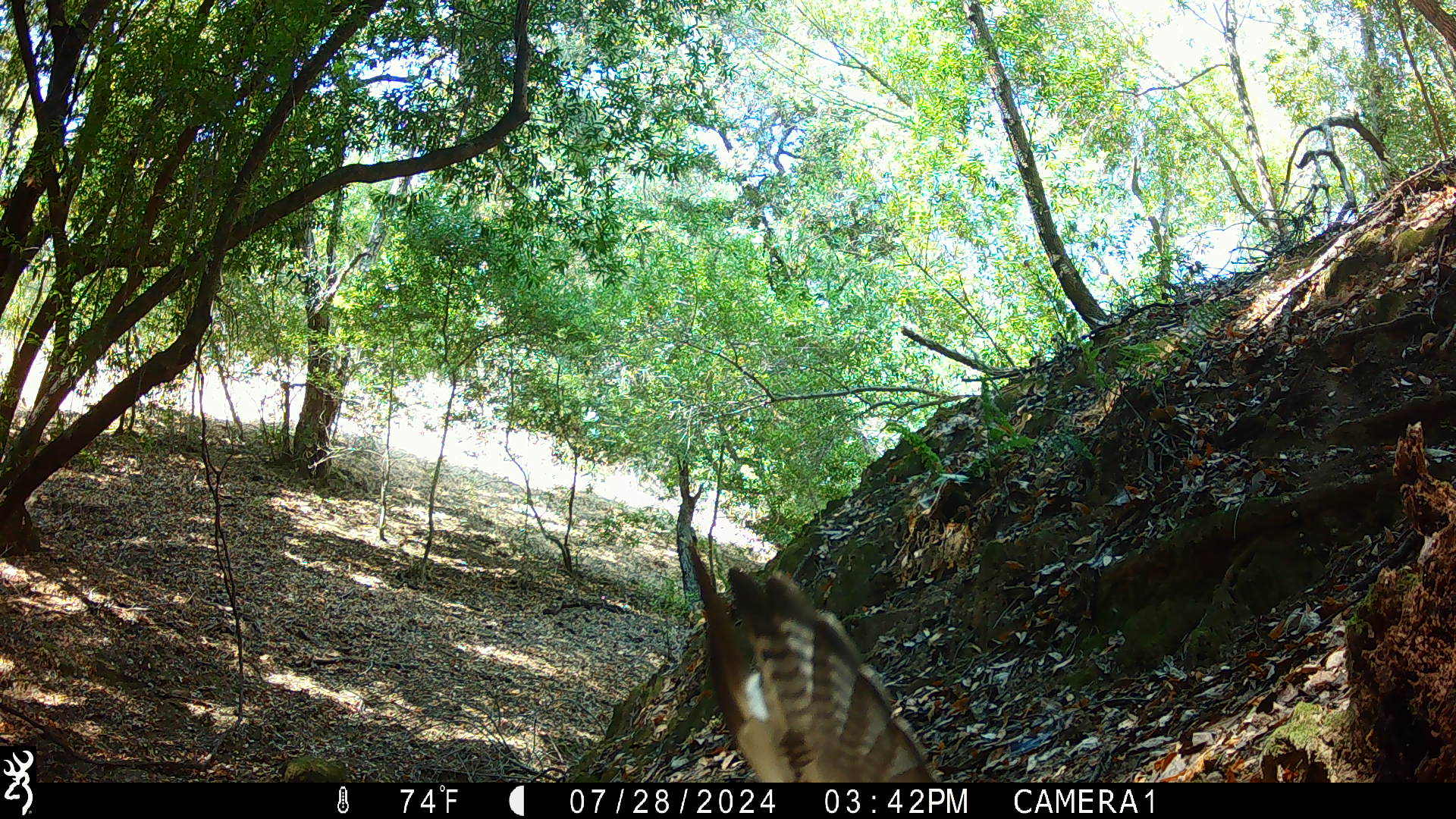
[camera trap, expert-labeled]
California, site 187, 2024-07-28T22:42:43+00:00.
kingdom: Animalia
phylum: Chordata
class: Aves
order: Accipitriformes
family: Accipitridae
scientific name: Accipitridae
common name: hawk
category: unknown hawk